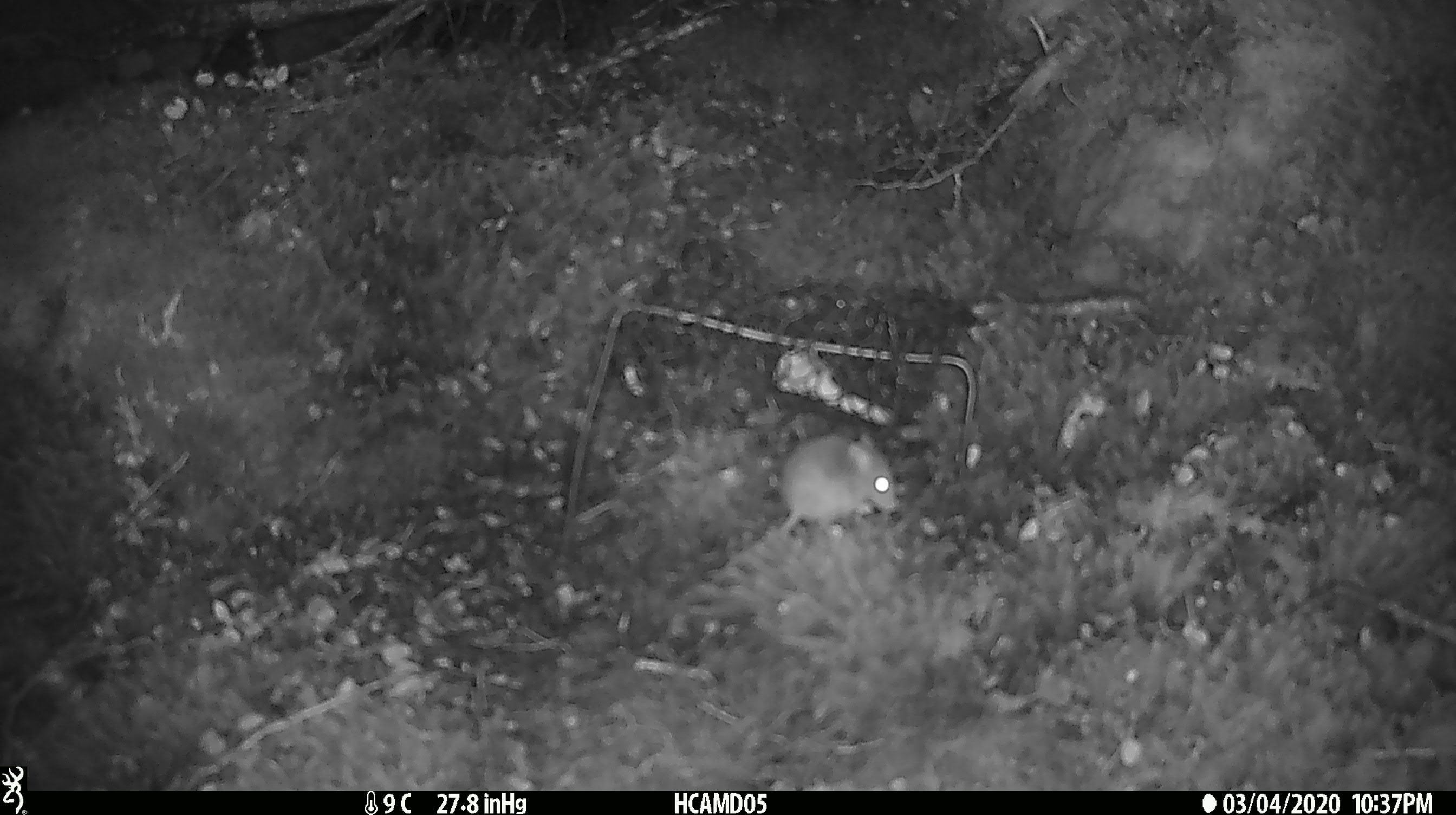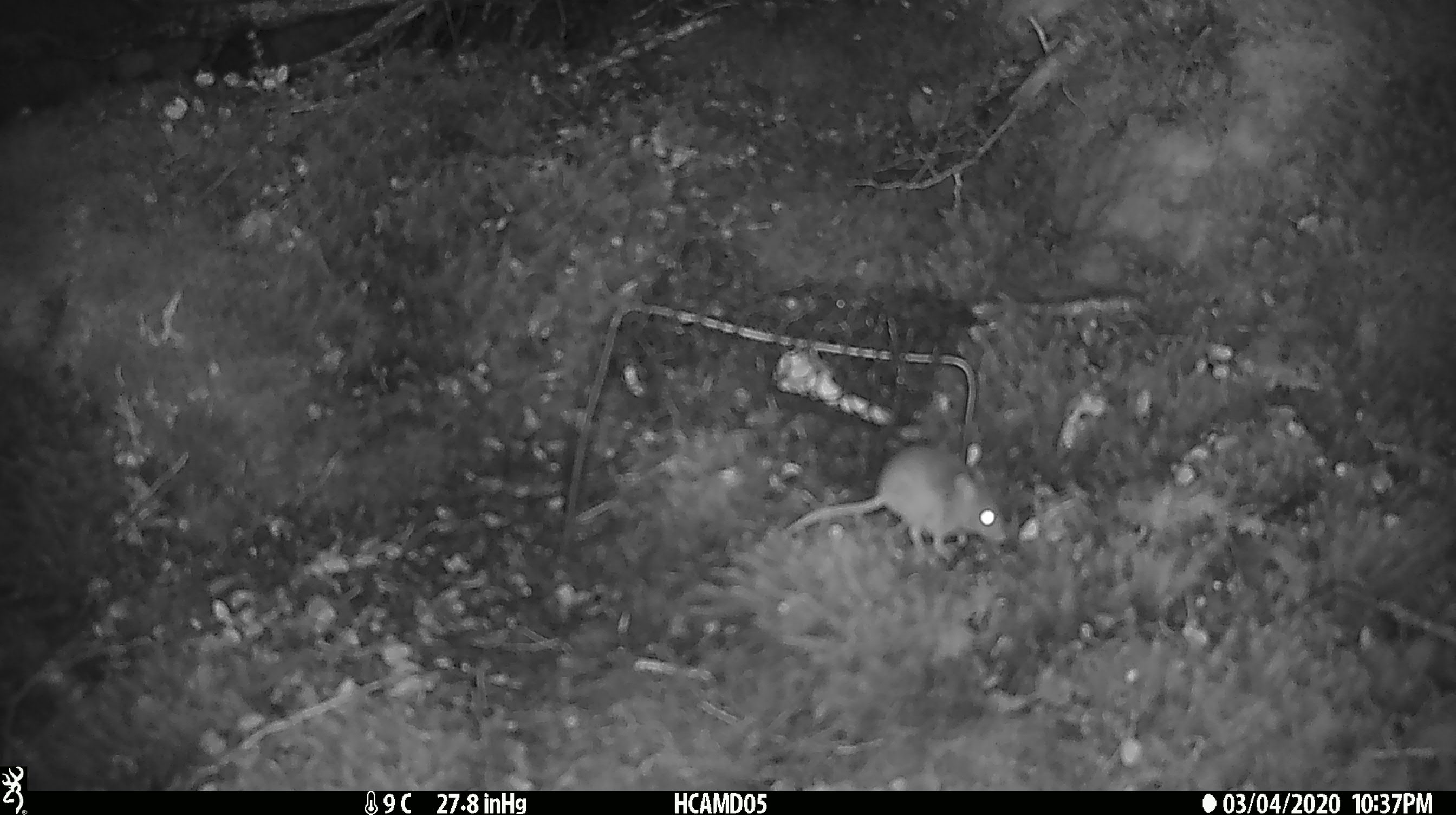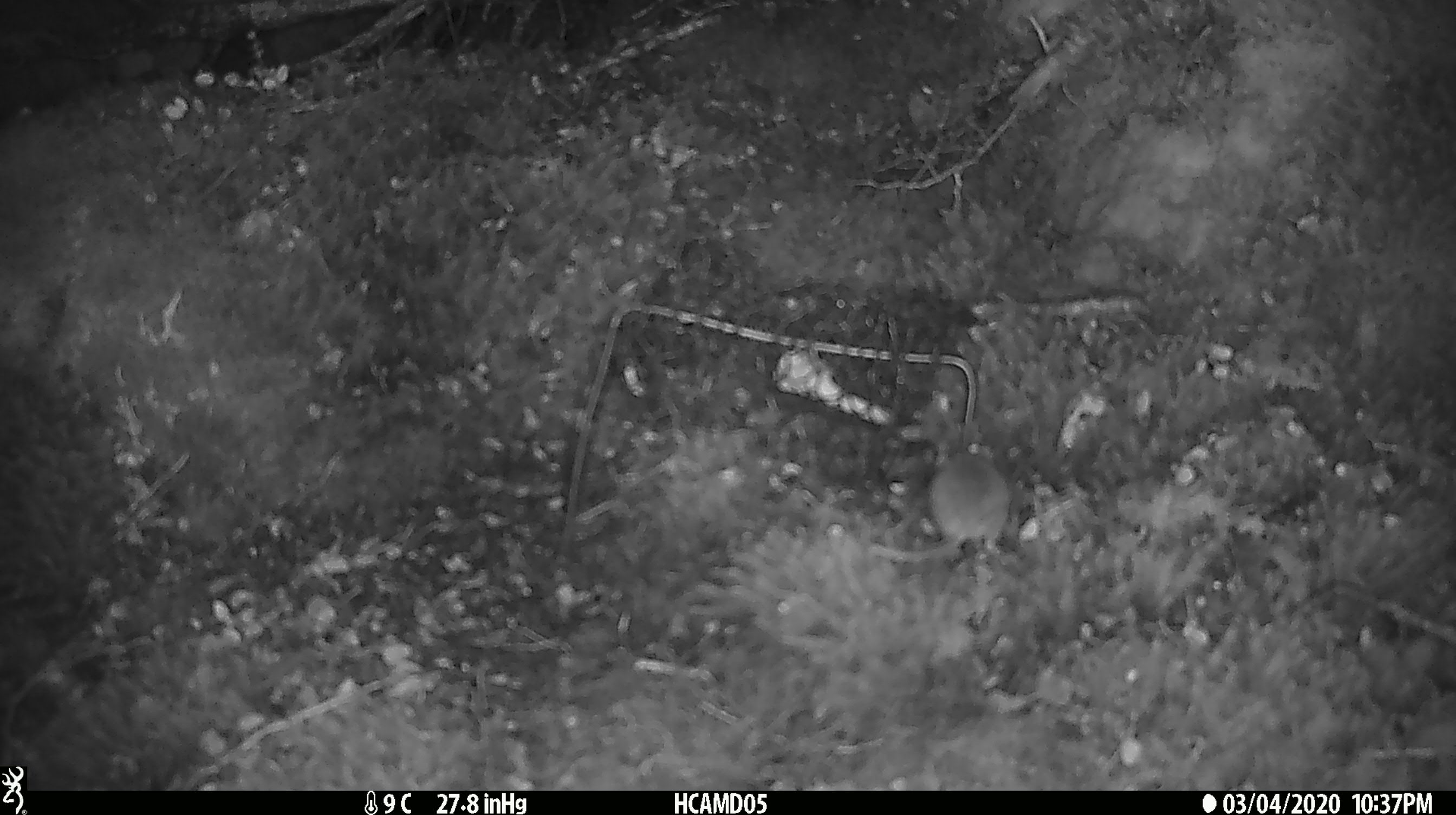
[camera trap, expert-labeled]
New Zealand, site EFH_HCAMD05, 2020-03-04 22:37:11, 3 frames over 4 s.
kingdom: Animalia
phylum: Chordata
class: Mammalia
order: Rodentia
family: Muridae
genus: Mus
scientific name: Mus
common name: mouse